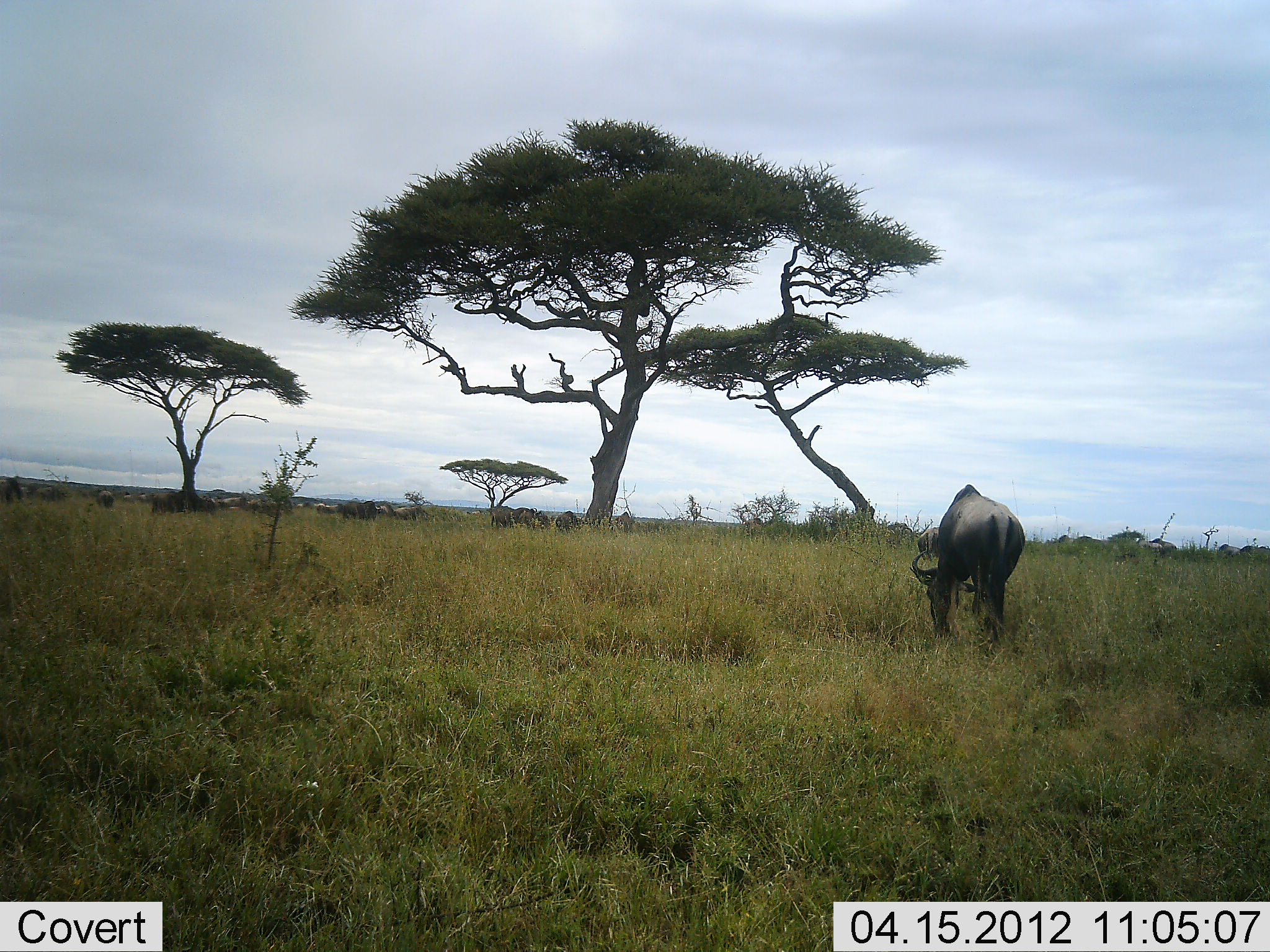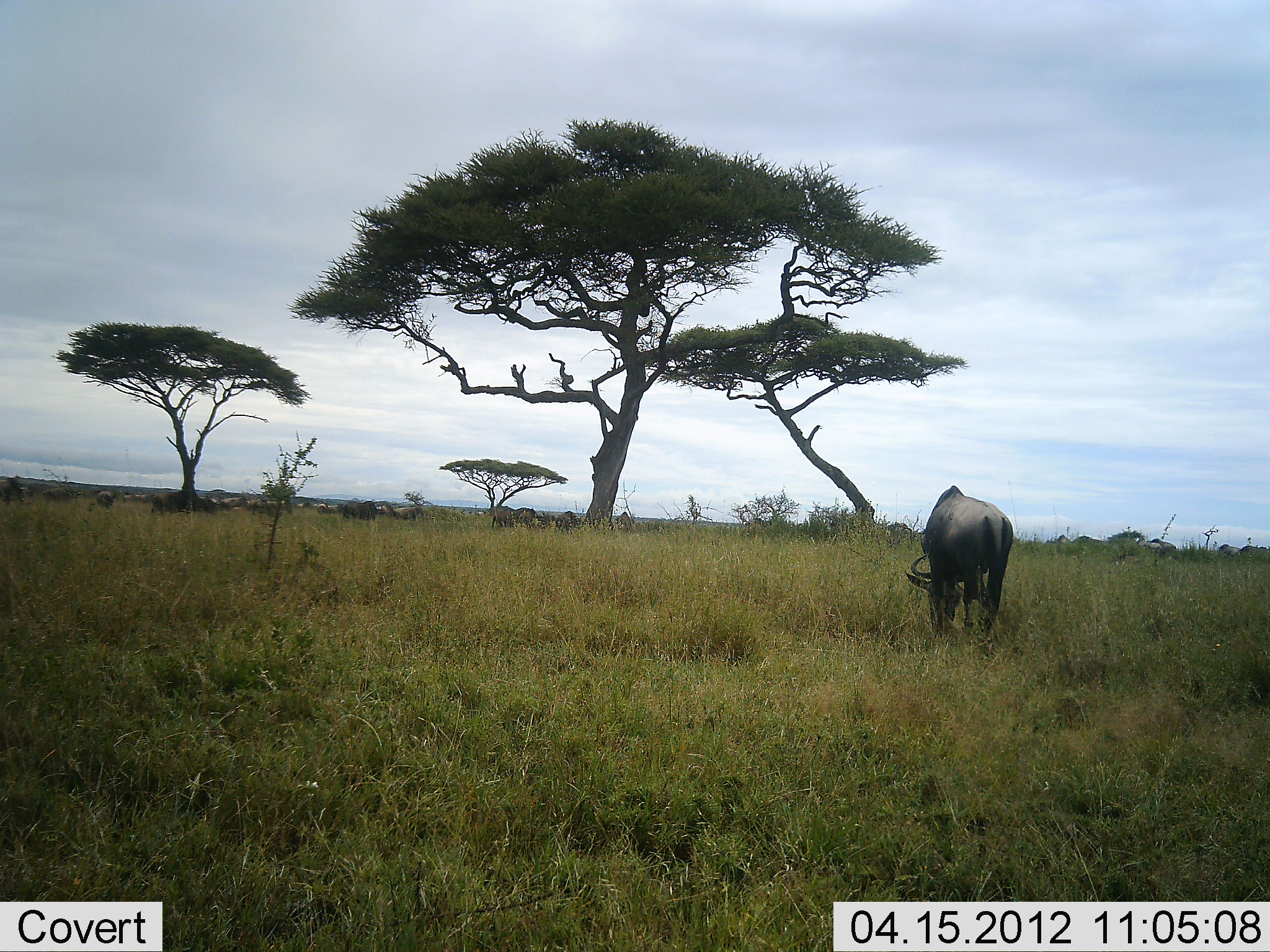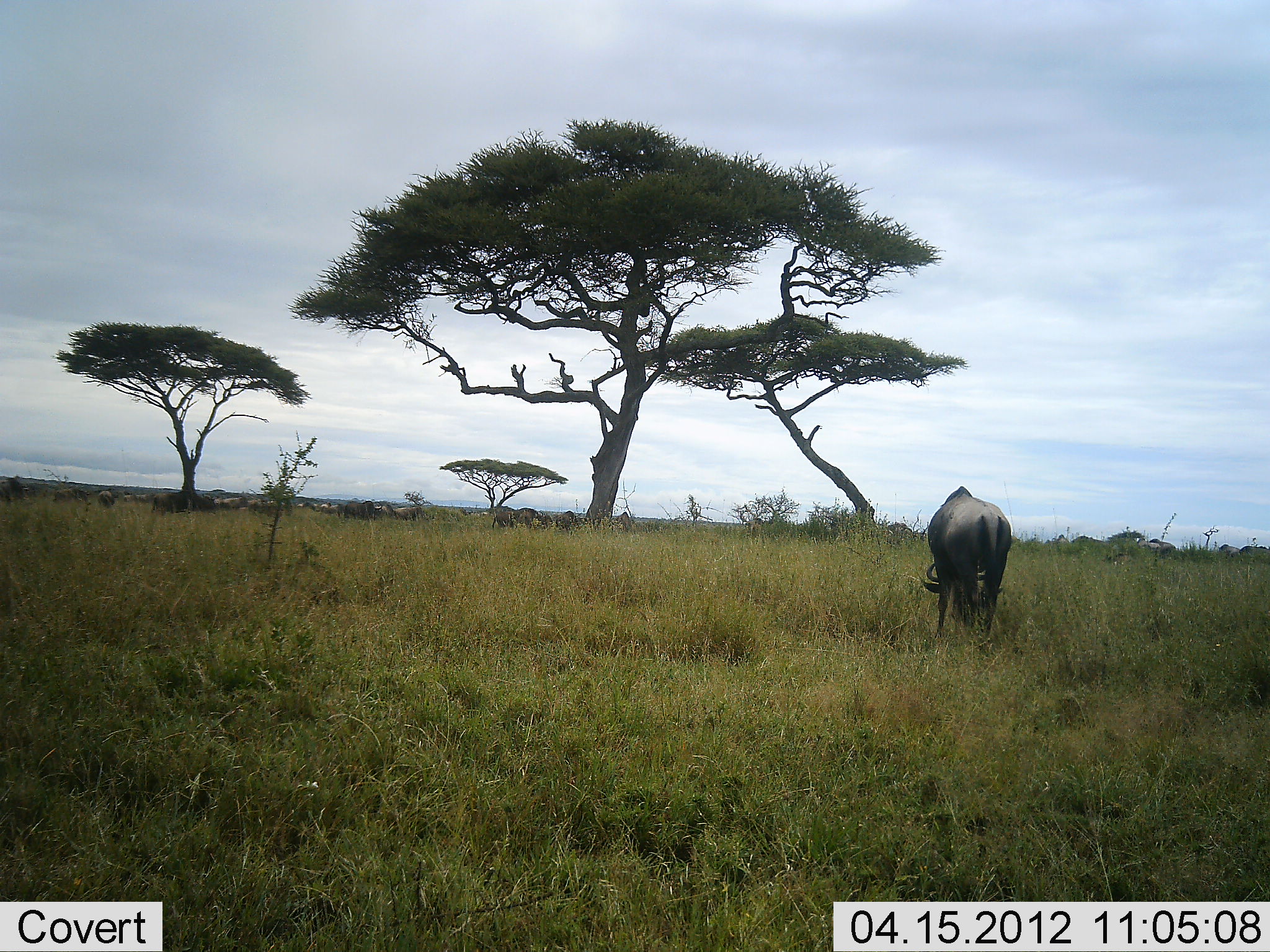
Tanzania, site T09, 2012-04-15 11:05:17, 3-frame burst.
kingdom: Animalia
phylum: Chordata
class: Mammalia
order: Artiodactyla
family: Bovidae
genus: Connochaetes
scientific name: Connochaetes taurinus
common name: blue wildebeest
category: wildebeest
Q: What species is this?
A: Wildebeest (blue wildebeest) (Connochaetes taurinus).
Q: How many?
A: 11-50.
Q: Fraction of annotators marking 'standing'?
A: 26%.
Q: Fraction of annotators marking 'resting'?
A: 5%.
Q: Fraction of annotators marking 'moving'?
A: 21%.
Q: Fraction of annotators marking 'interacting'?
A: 0%.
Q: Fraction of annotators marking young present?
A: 0%.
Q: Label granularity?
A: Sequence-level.